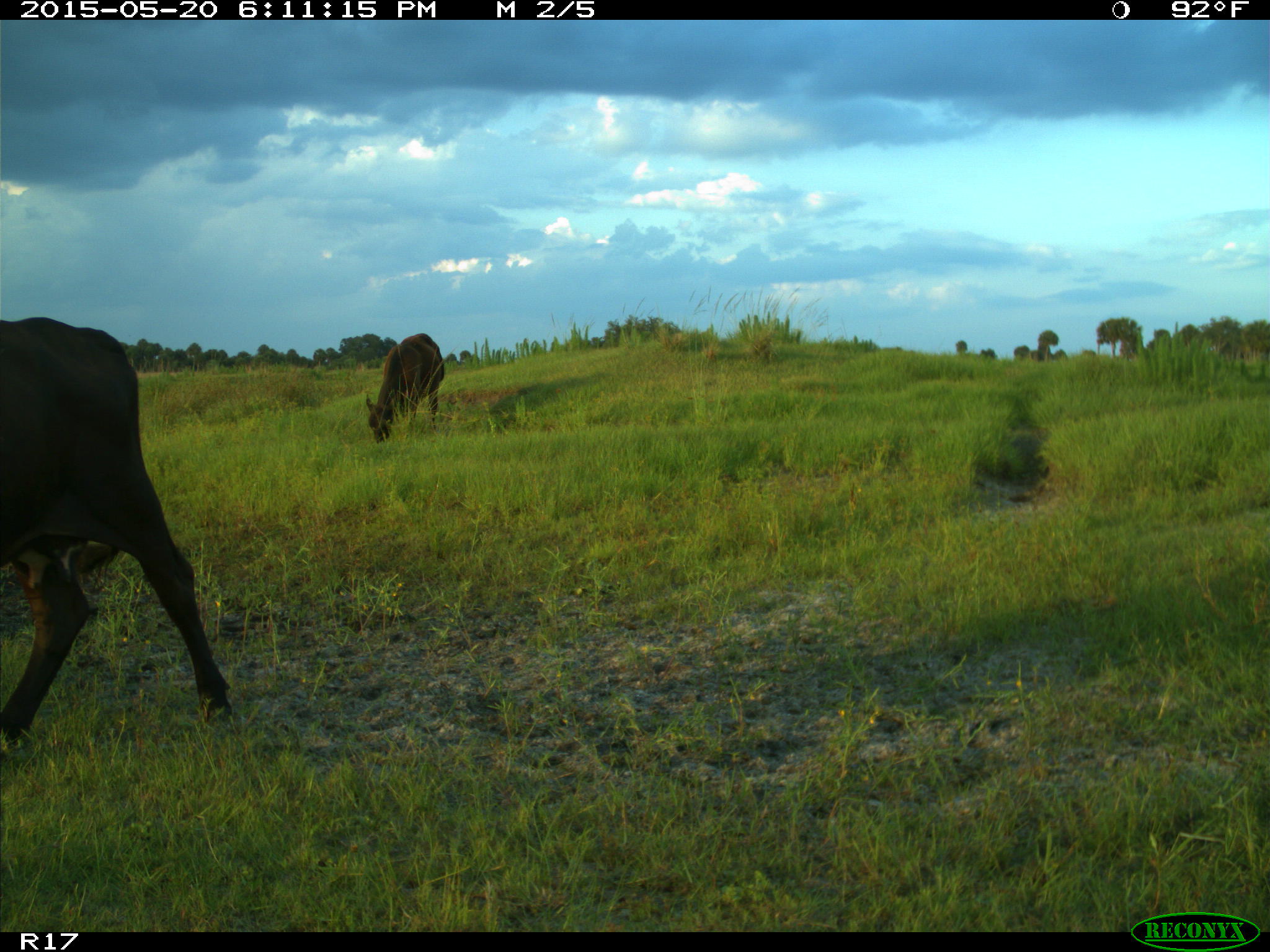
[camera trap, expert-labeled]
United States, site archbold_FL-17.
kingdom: Animalia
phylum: Chordata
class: Mammalia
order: Artiodactyla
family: Bovidae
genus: Bos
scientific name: Bos taurus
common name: domestic cow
Bos taurus (domestic cow).